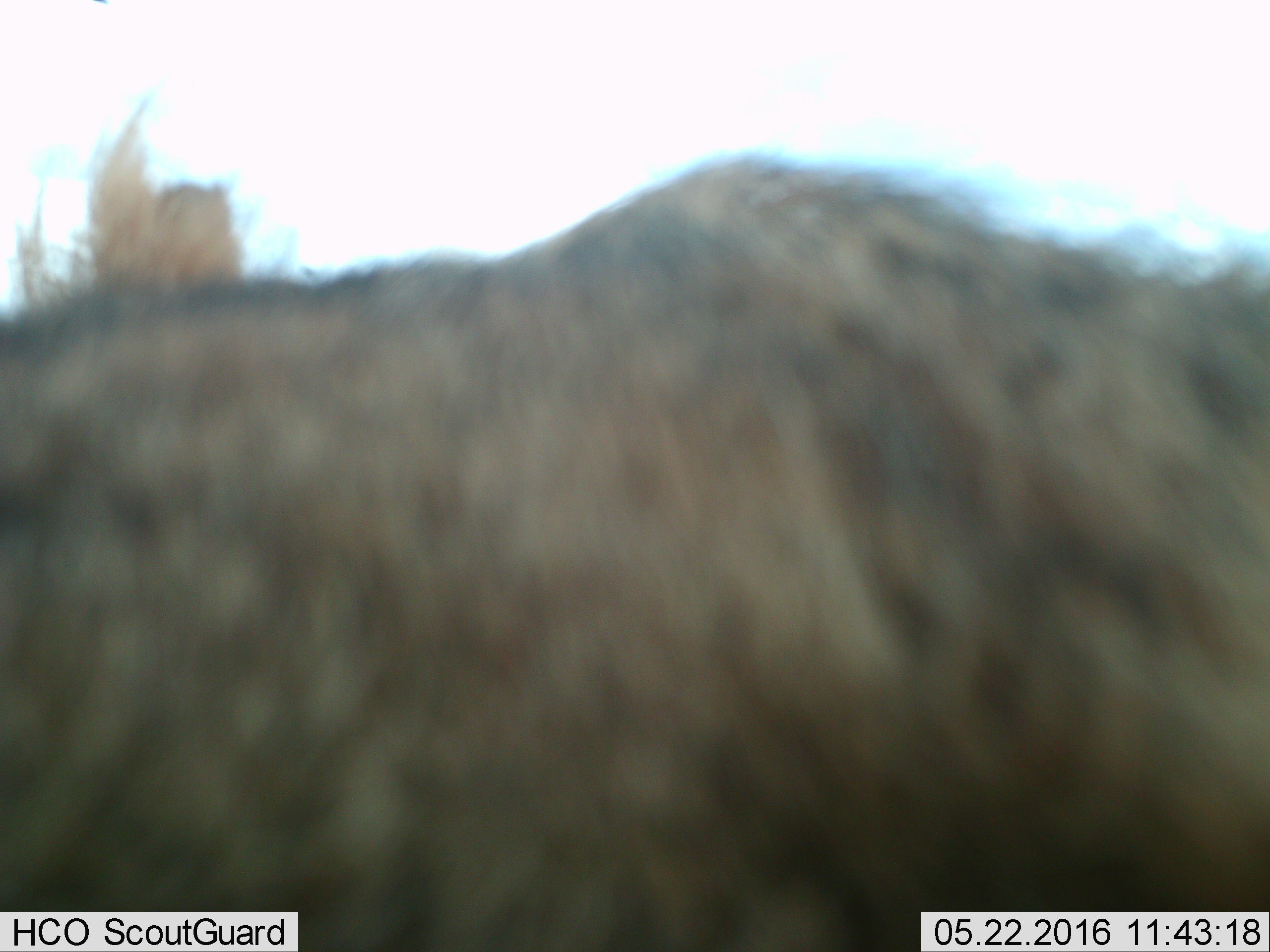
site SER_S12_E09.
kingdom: Animalia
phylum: Chordata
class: Mammalia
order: Carnivora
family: Hyaenidae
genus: Crocuta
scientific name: Crocuta crocuta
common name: spotted hyena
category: hyenaspotted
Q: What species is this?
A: Hyenaspotted (spotted hyena) (Crocuta crocuta).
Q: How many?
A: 1.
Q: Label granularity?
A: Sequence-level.